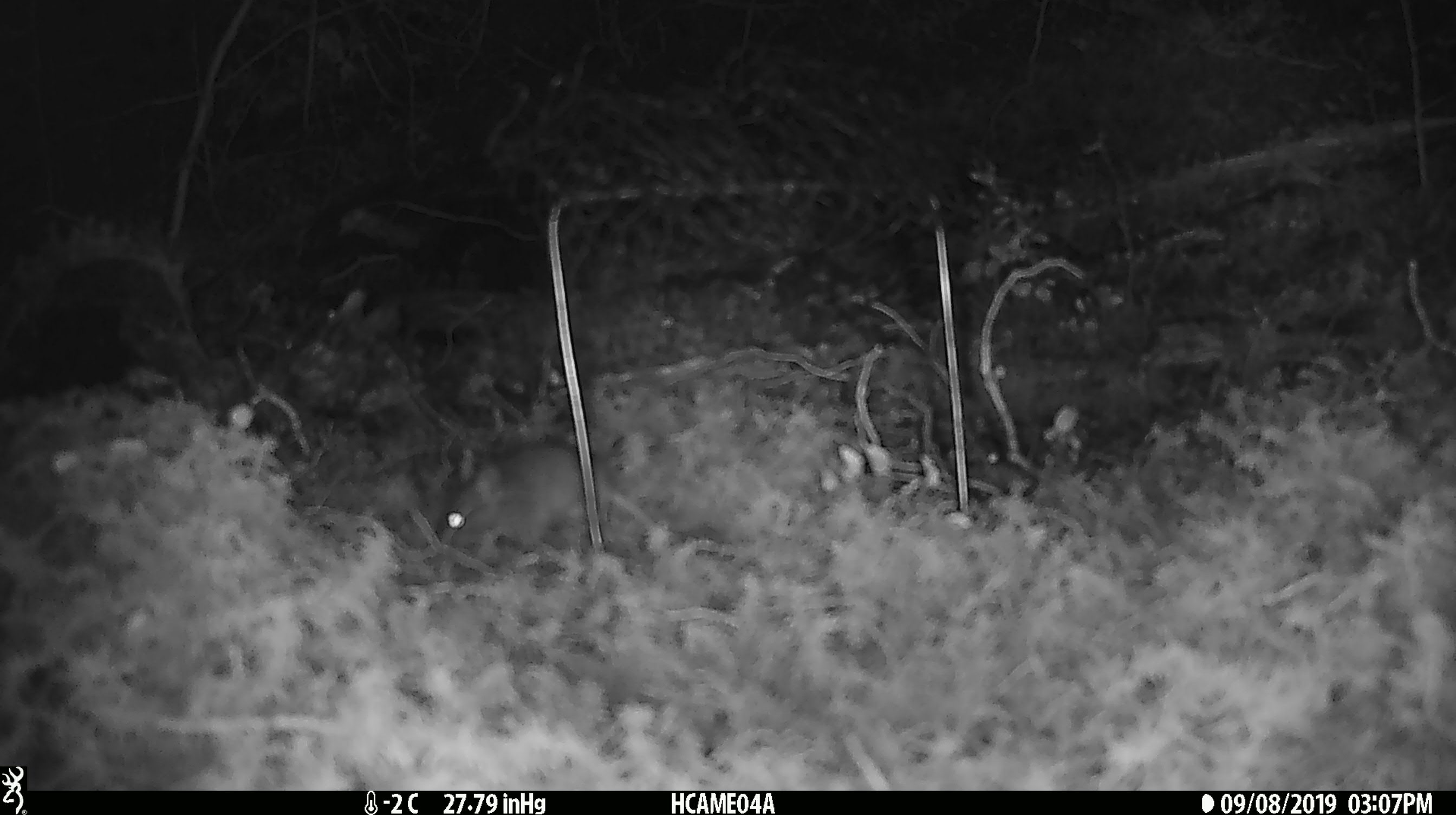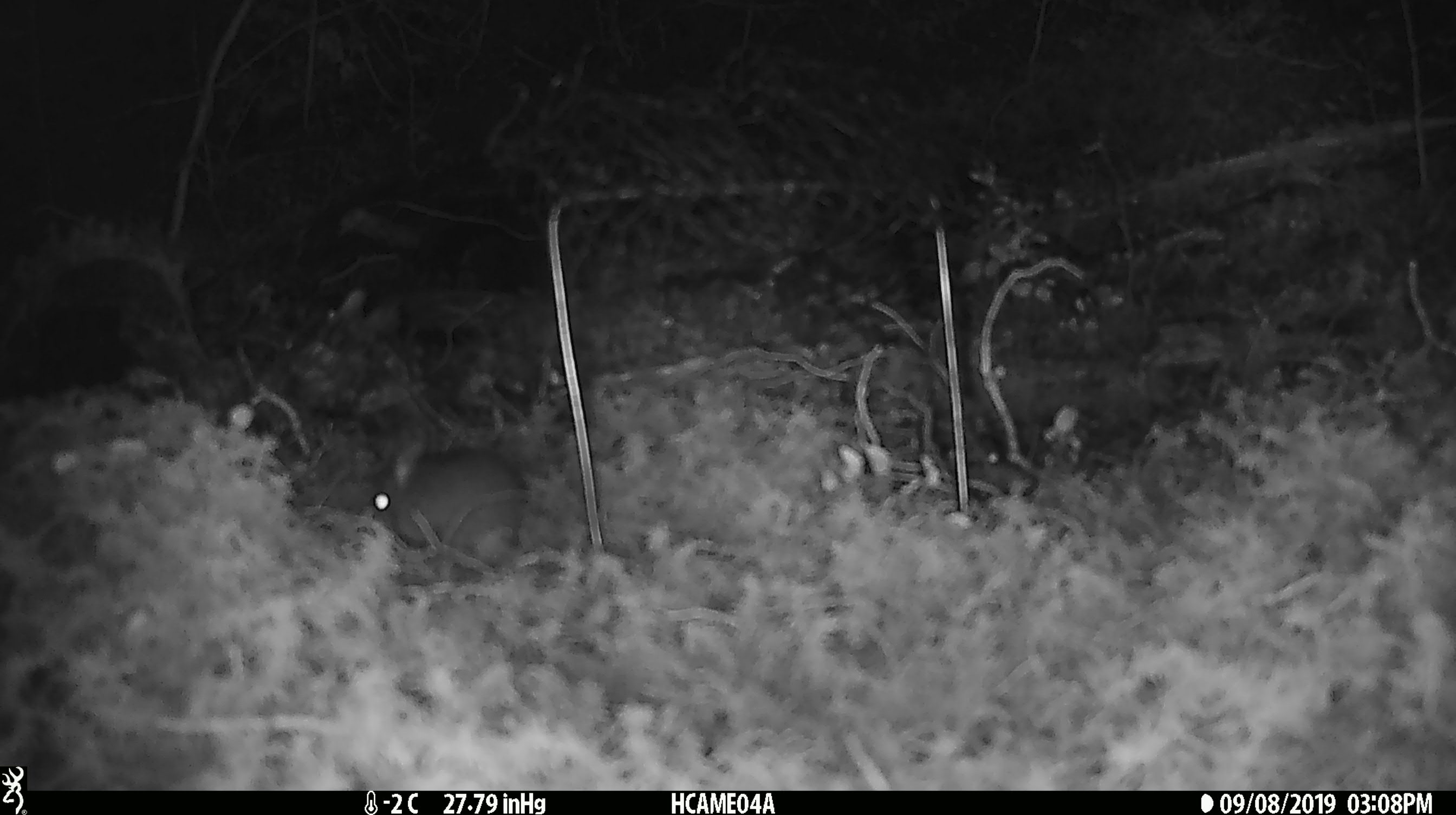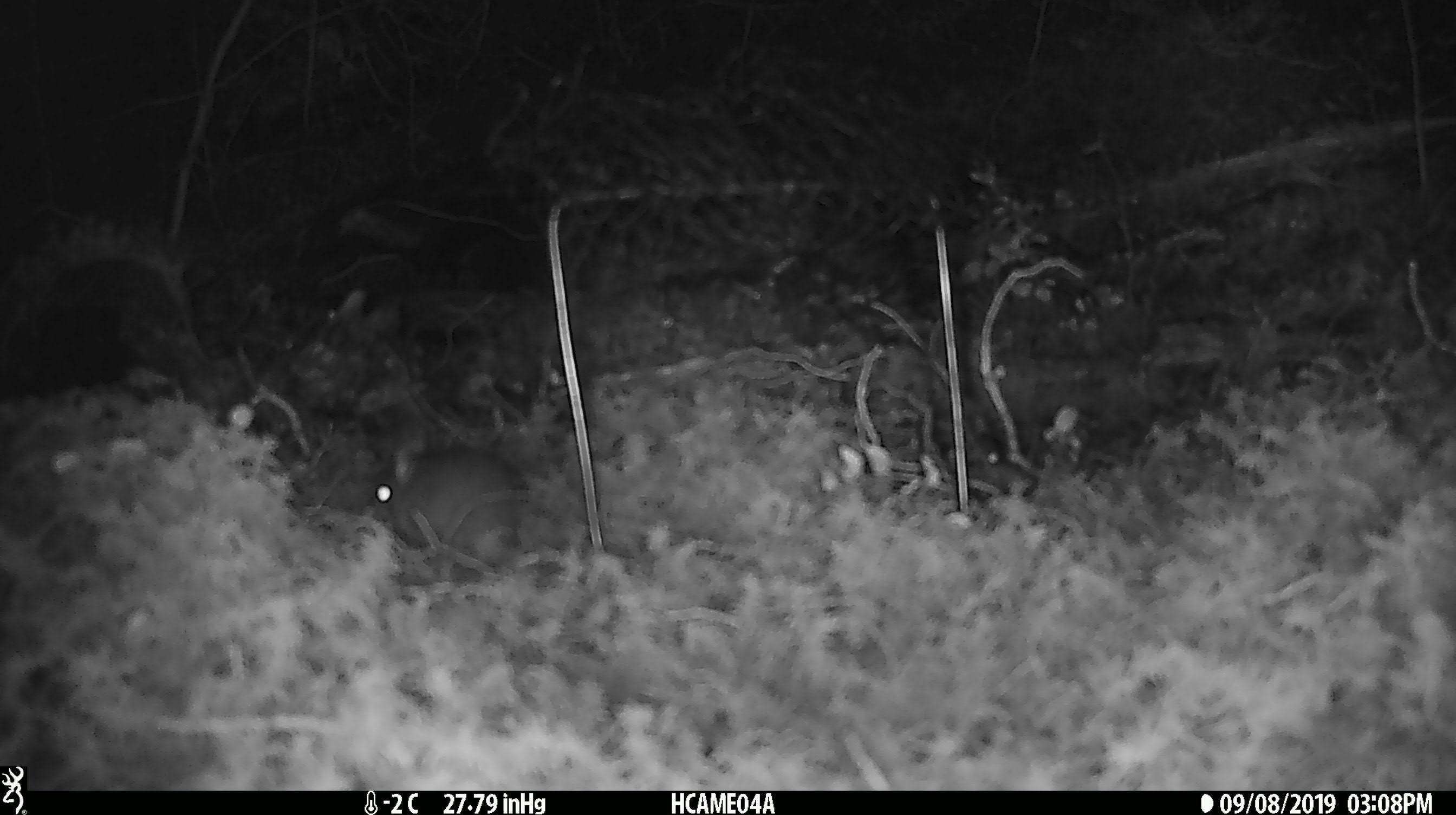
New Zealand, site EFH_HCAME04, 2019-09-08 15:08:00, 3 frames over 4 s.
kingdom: Animalia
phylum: Chordata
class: Mammalia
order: Rodentia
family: Muridae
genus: Mus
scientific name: Mus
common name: mouse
Mouse (Mus).